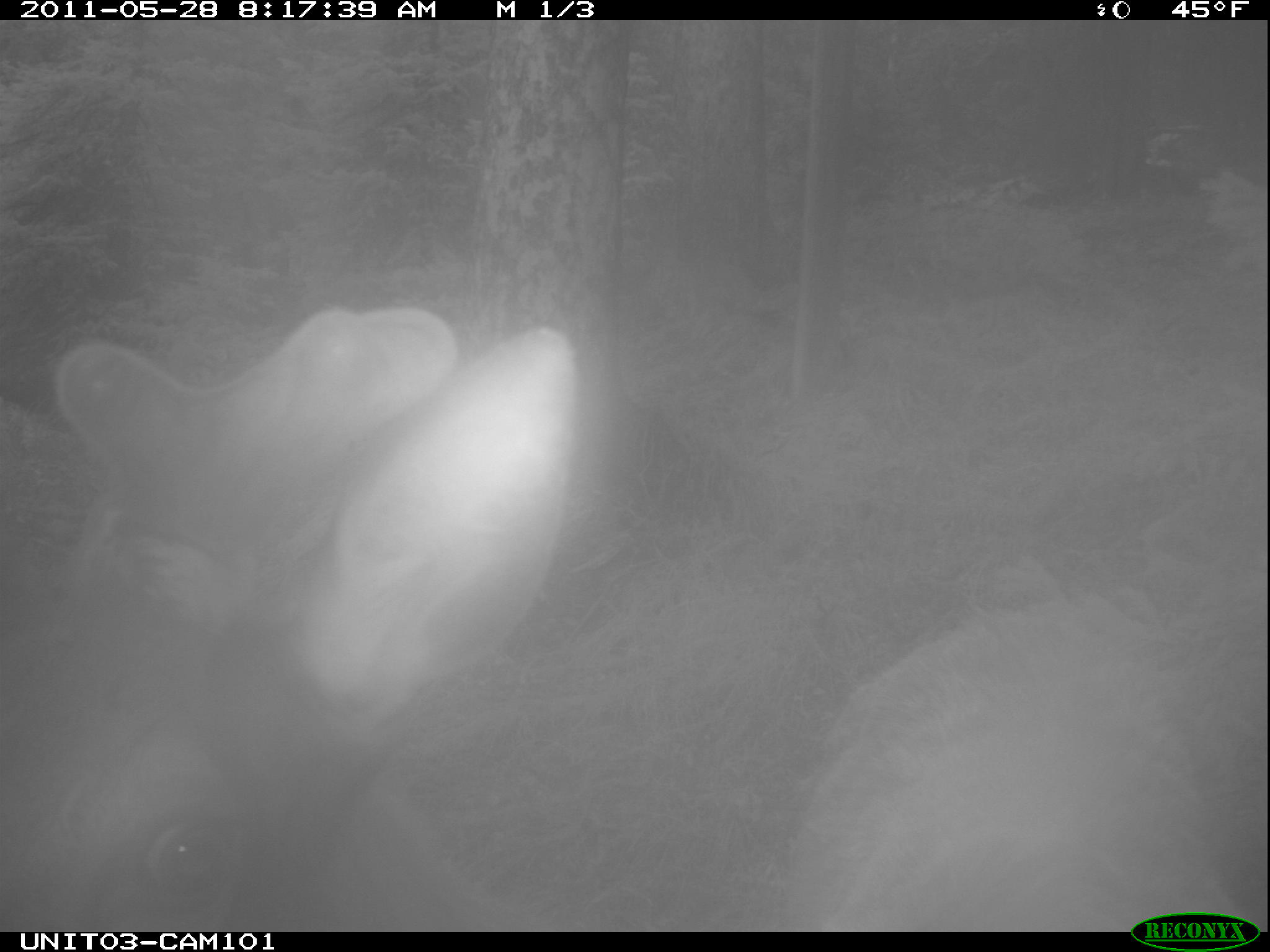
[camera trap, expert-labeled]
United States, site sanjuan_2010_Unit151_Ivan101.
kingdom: Animalia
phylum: Chordata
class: Mammalia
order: Artiodactyla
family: Cervidae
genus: Cervus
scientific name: Cervus elaphus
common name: red deer